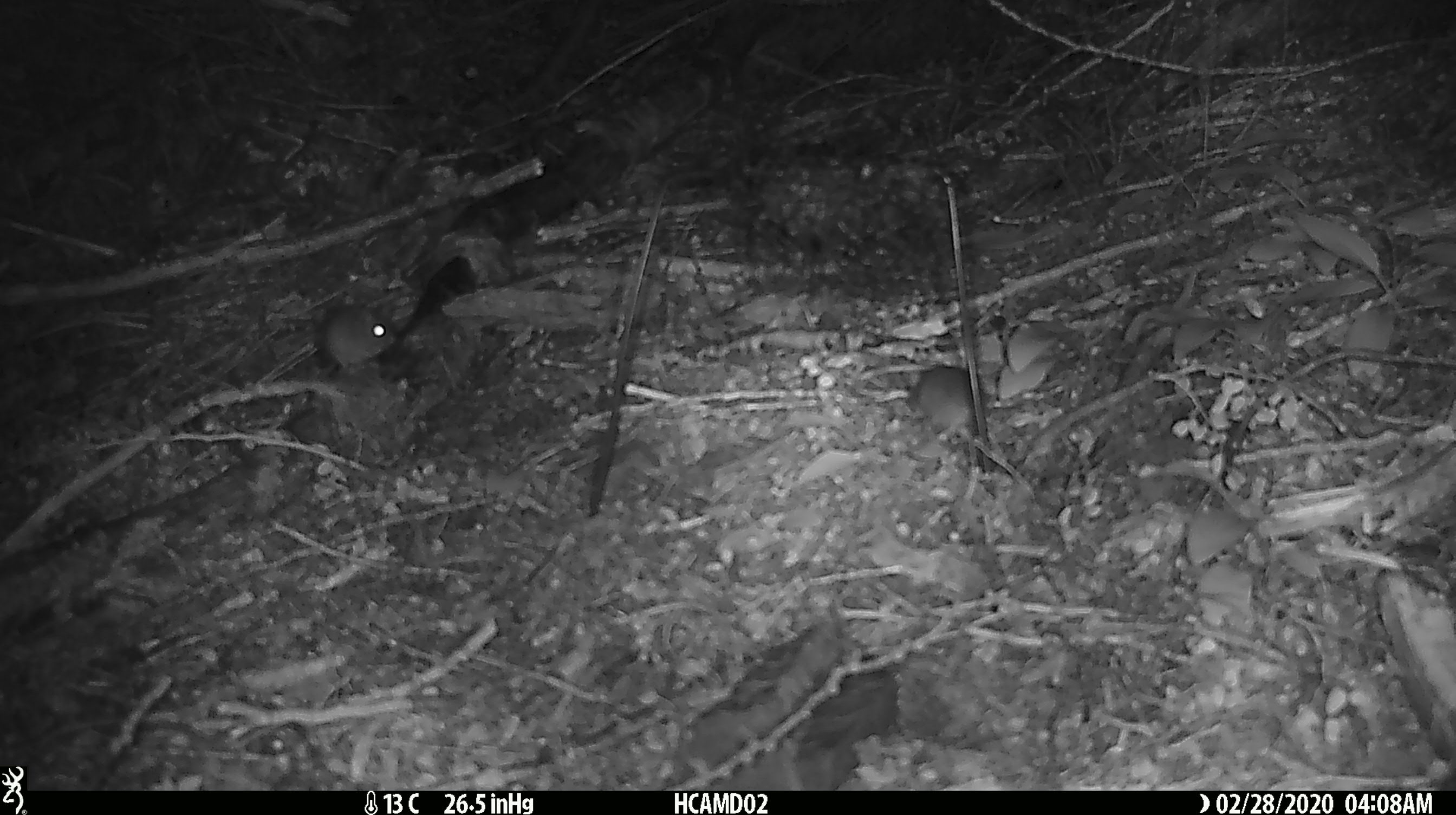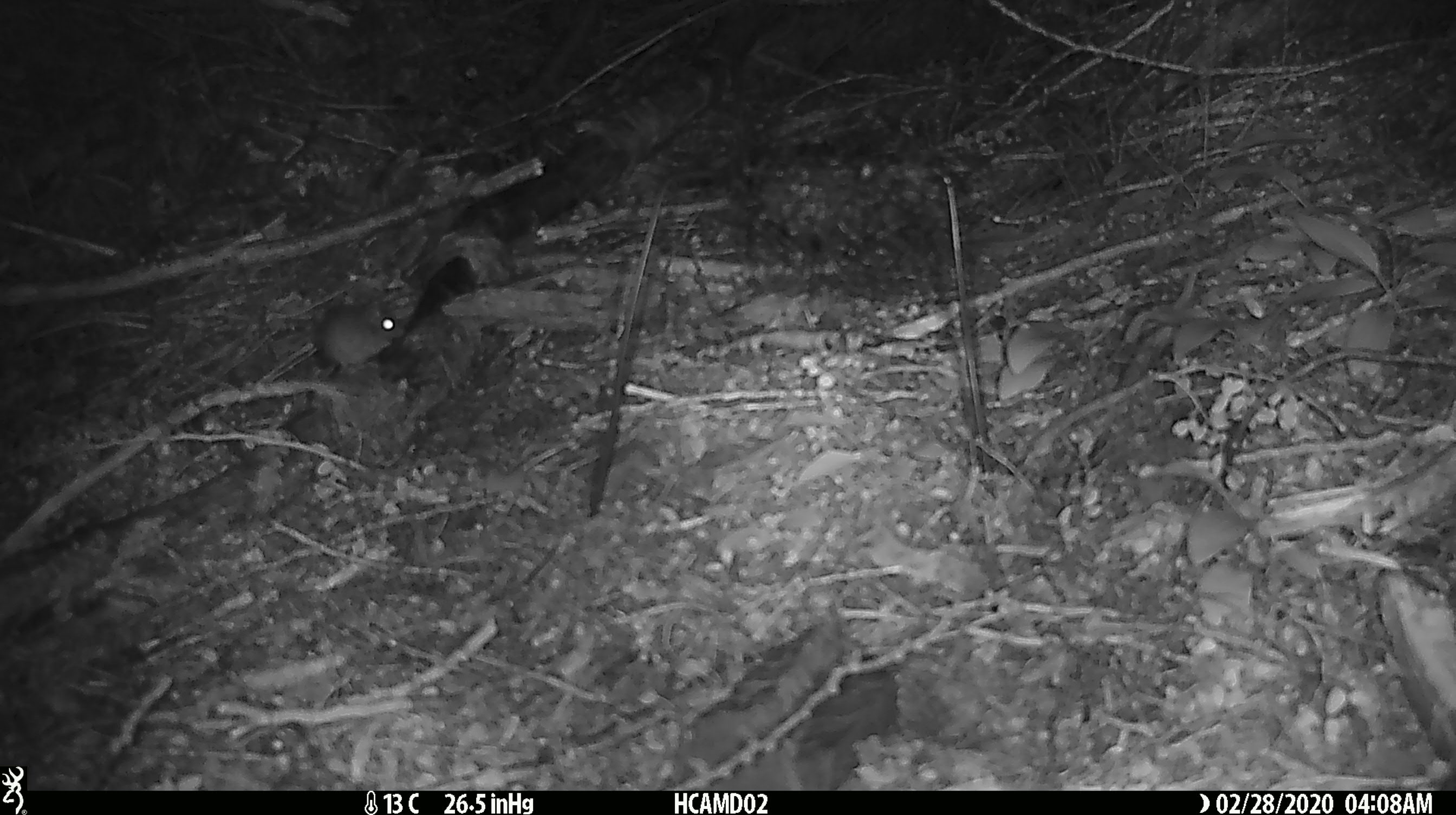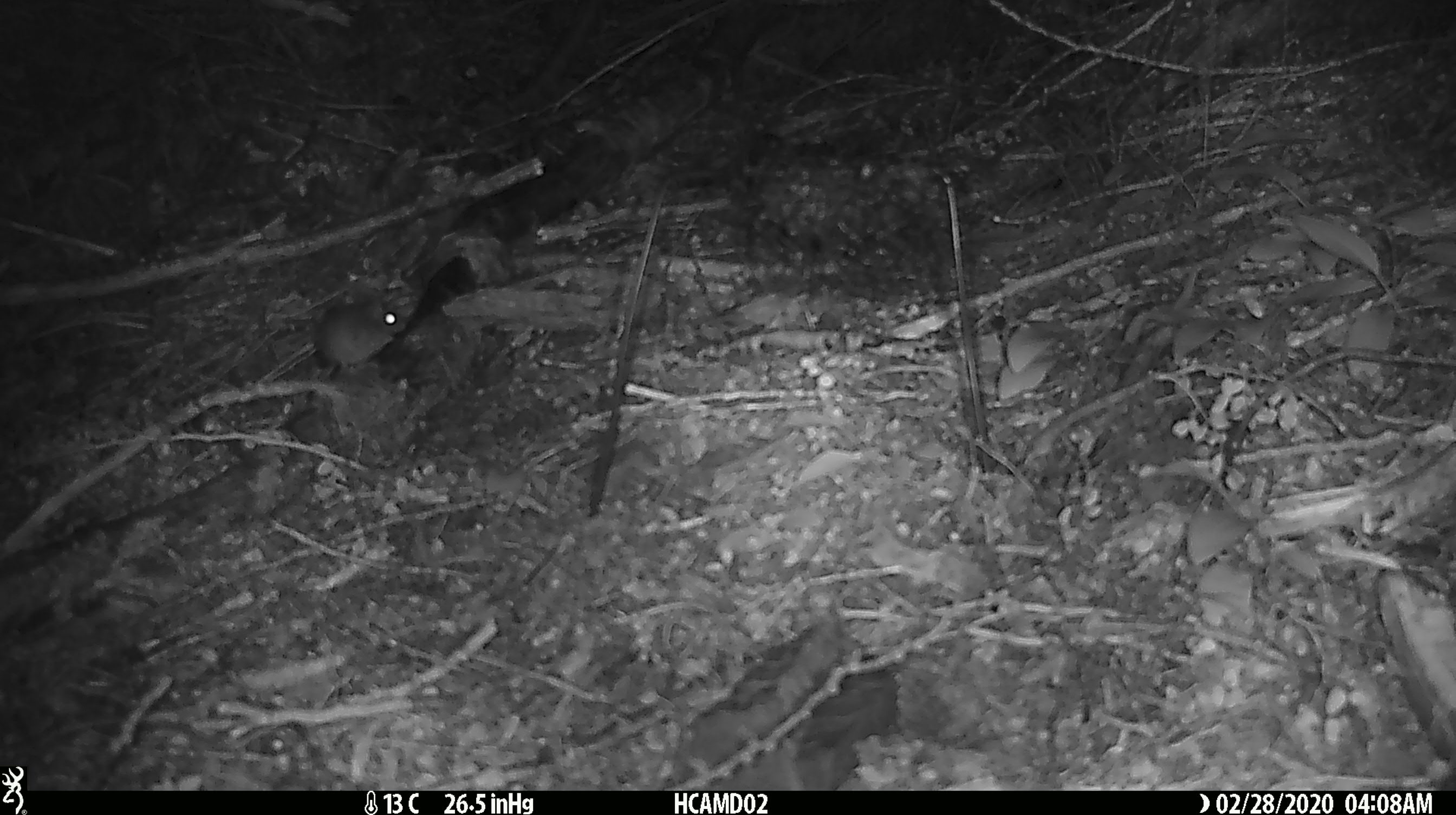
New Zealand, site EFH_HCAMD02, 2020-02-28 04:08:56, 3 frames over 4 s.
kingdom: Animalia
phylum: Chordata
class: Mammalia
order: Rodentia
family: Muridae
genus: Mus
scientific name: Mus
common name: mouse